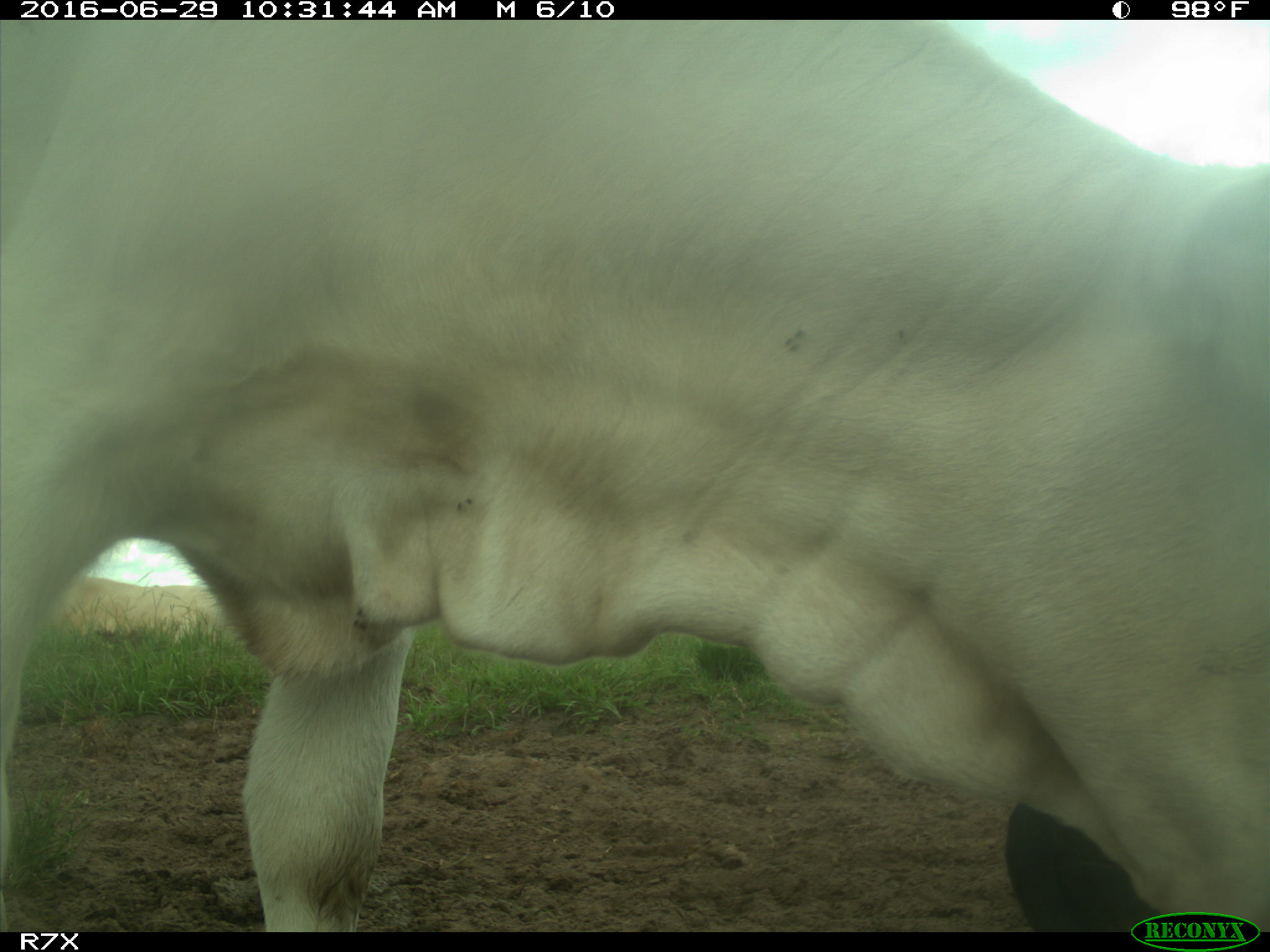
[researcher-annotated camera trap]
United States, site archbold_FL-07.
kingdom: Animalia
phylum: Chordata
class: Mammalia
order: Artiodactyla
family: Bovidae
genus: Bos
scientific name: Bos taurus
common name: domestic cow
Bos taurus (domestic cow).